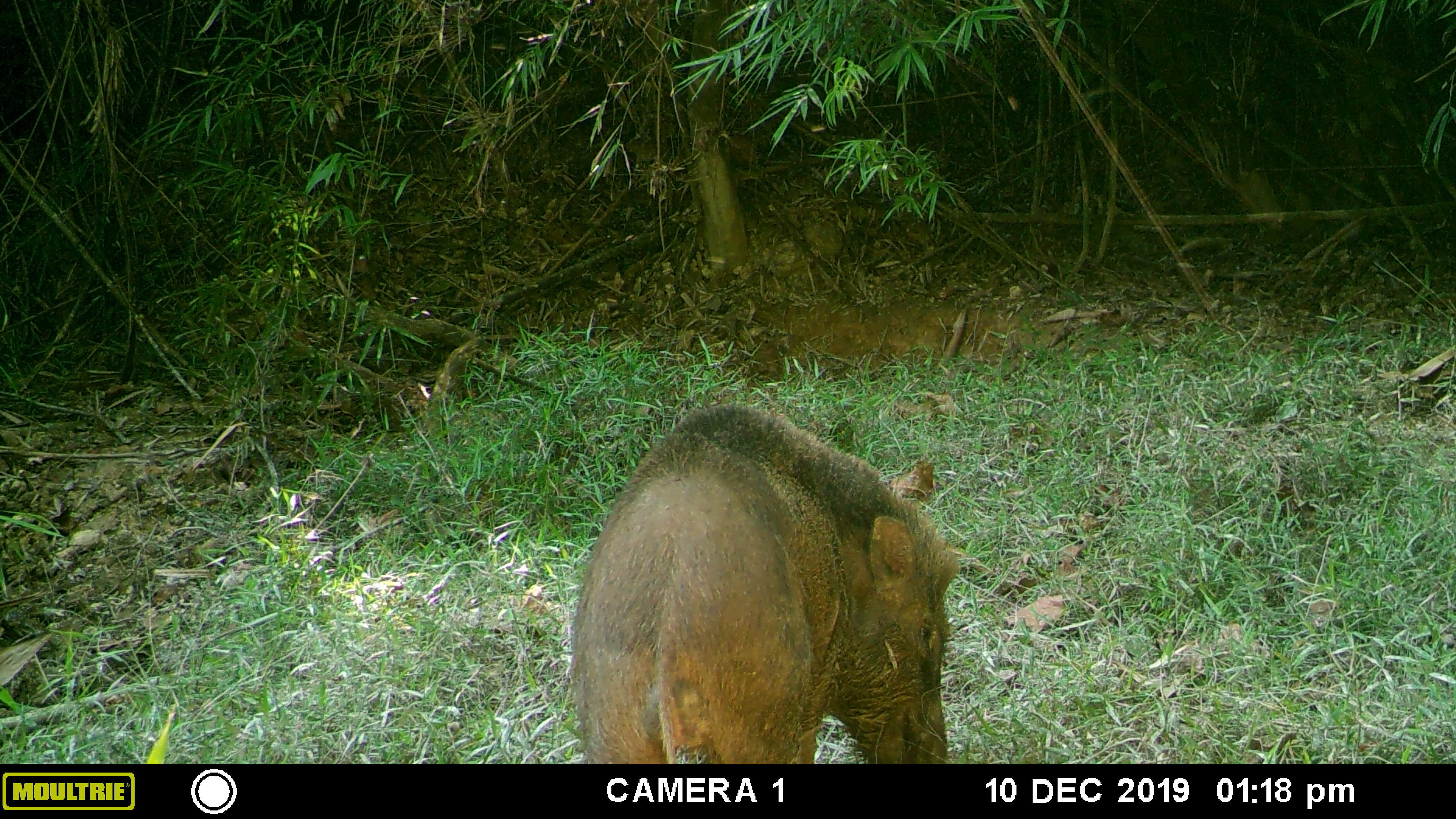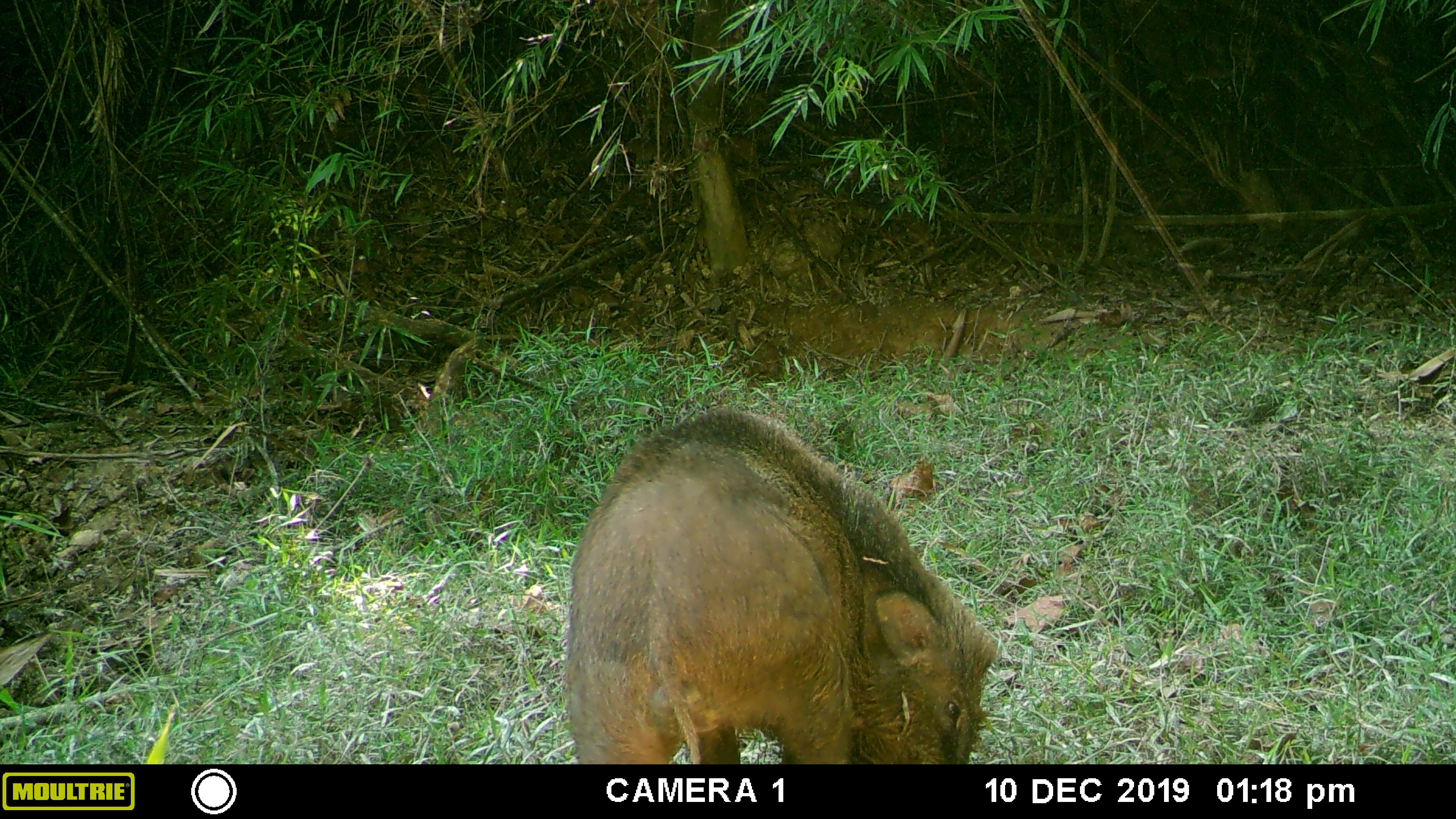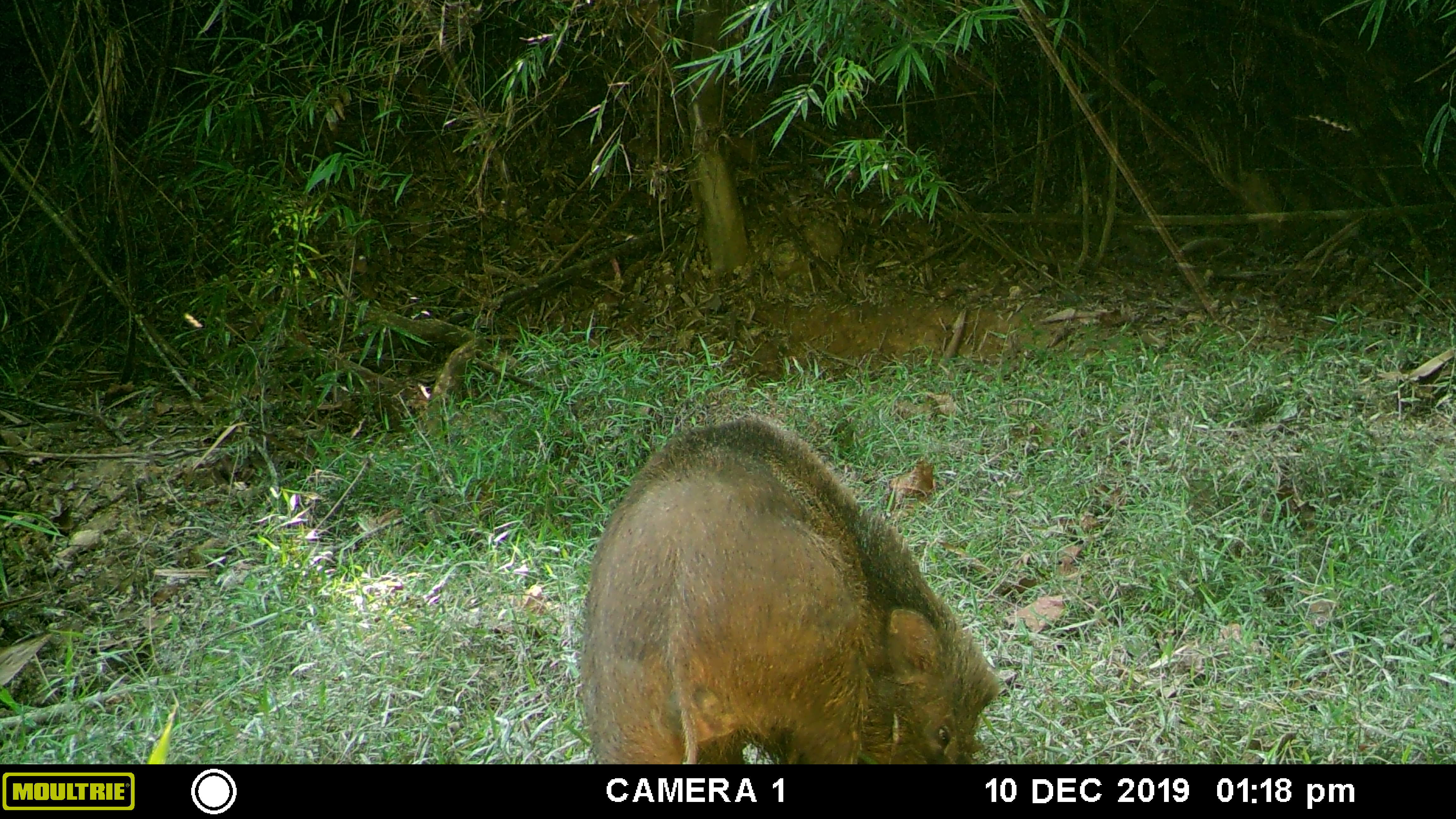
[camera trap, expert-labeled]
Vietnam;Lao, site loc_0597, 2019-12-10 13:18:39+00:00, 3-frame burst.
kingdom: Animalia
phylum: Chordata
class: Mammalia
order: Artiodactyla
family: Suidae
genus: Sus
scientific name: Sus scrofa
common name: eurasian wild pig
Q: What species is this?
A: Eurasian wild pig (Sus scrofa).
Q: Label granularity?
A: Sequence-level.